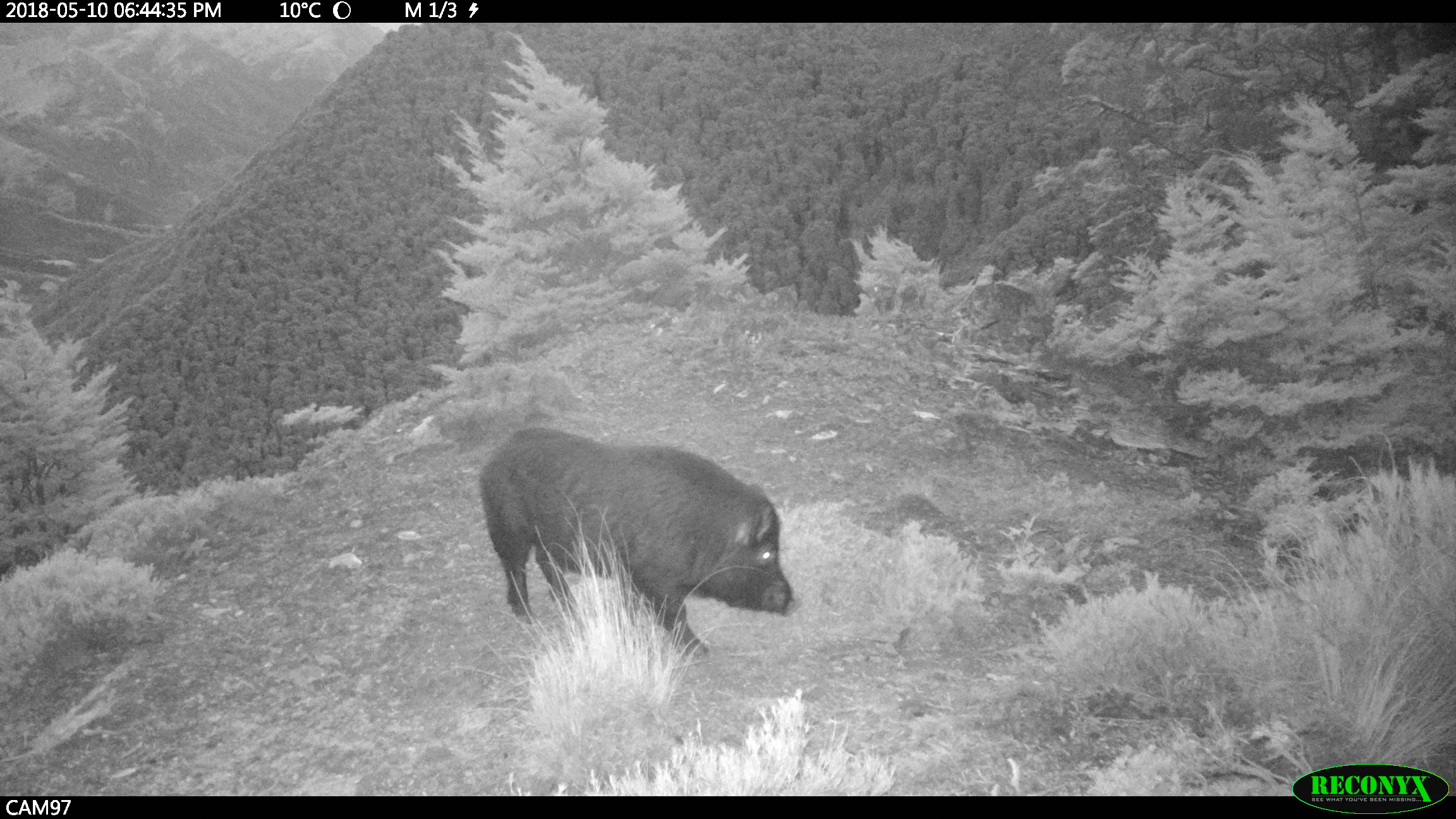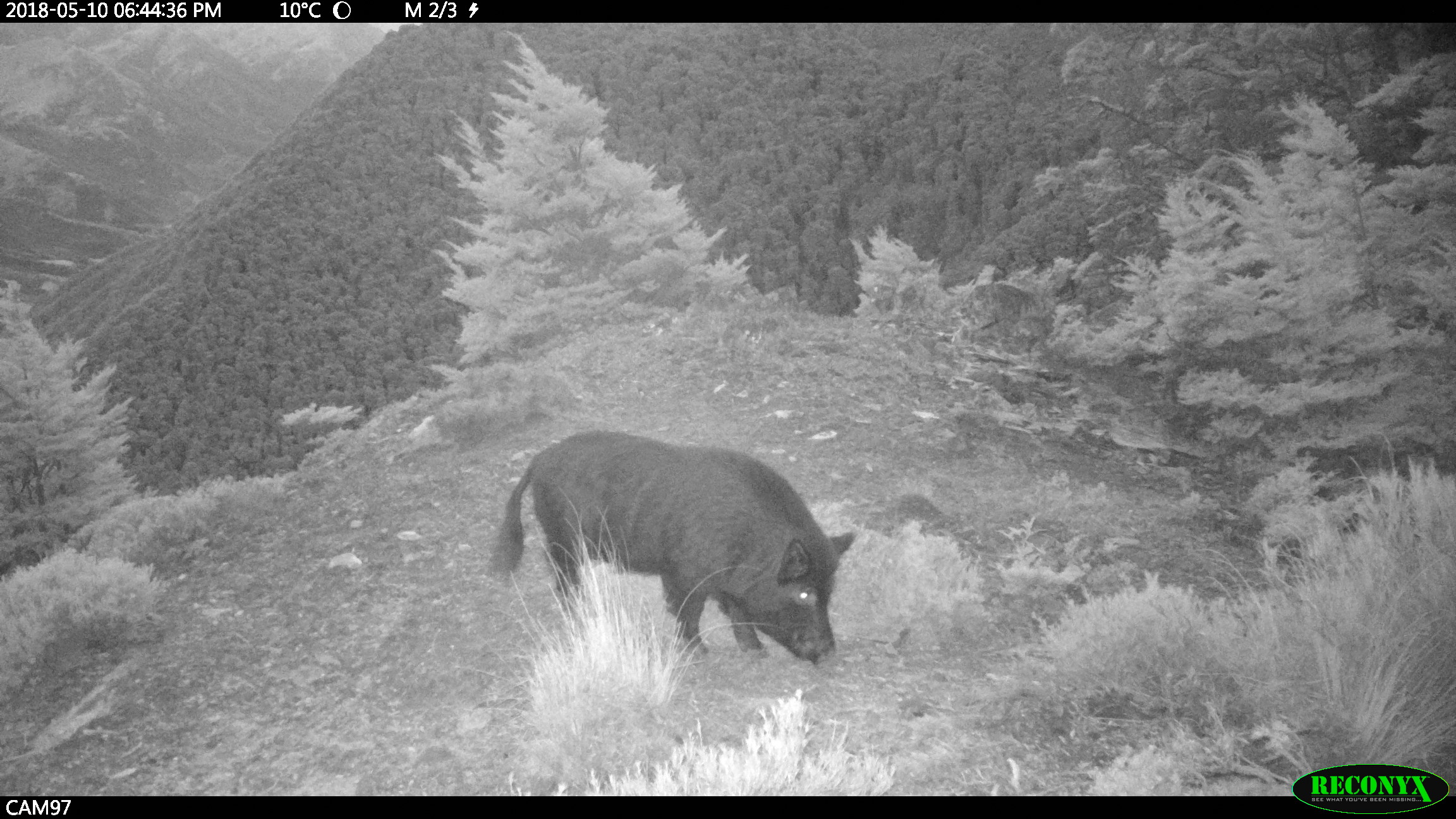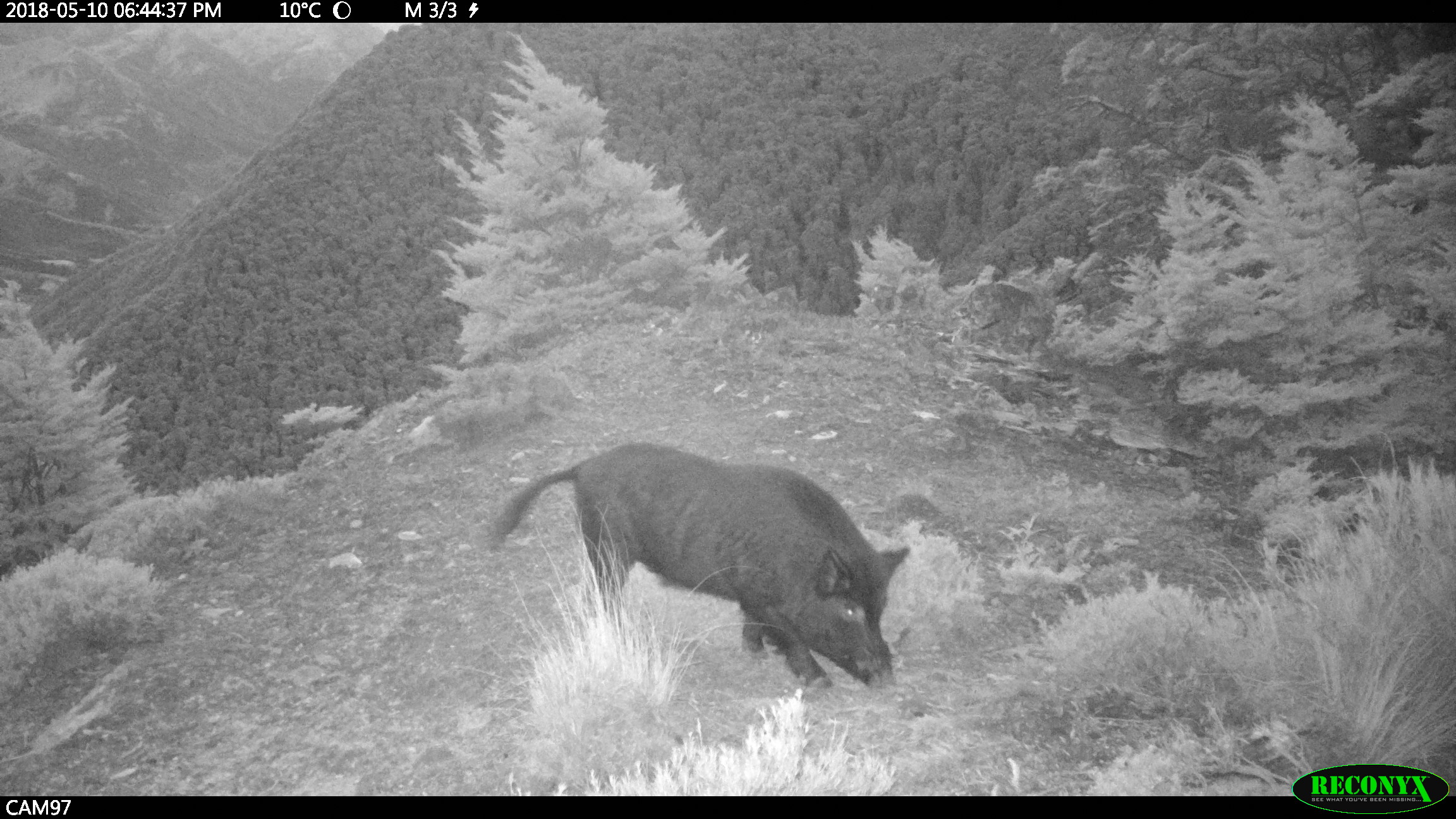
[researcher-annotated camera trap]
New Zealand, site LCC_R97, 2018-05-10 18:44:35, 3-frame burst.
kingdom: Animalia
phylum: Chordata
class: Mammalia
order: Artiodactyla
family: Suidae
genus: Sus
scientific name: Sus scrofa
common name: pig